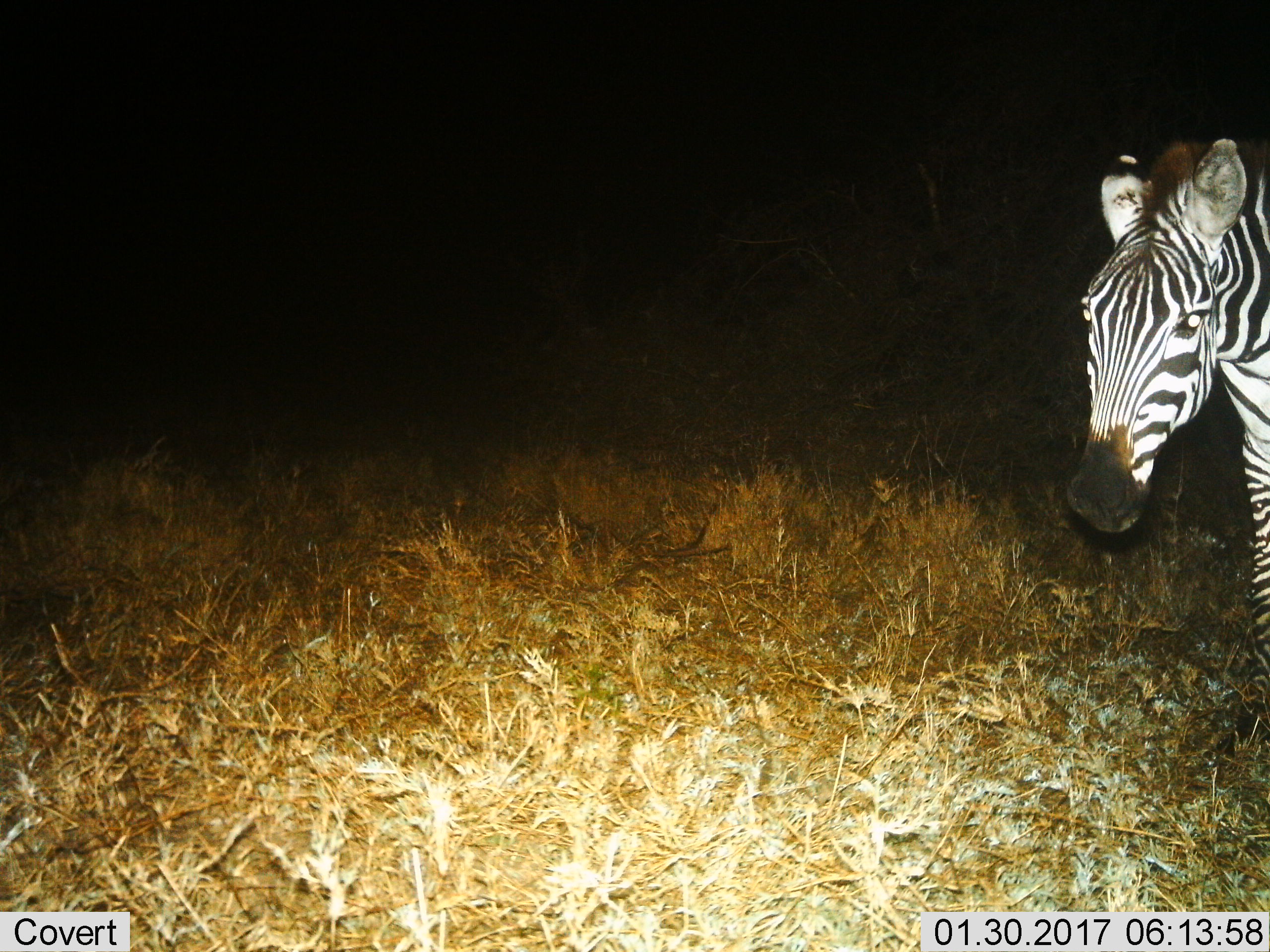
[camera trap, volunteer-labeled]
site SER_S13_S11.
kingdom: Animalia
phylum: Chordata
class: Mammalia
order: Perissodactyla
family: Equidae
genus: Equus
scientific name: Equus quagga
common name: plains zebra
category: zebraplains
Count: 1.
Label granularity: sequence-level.